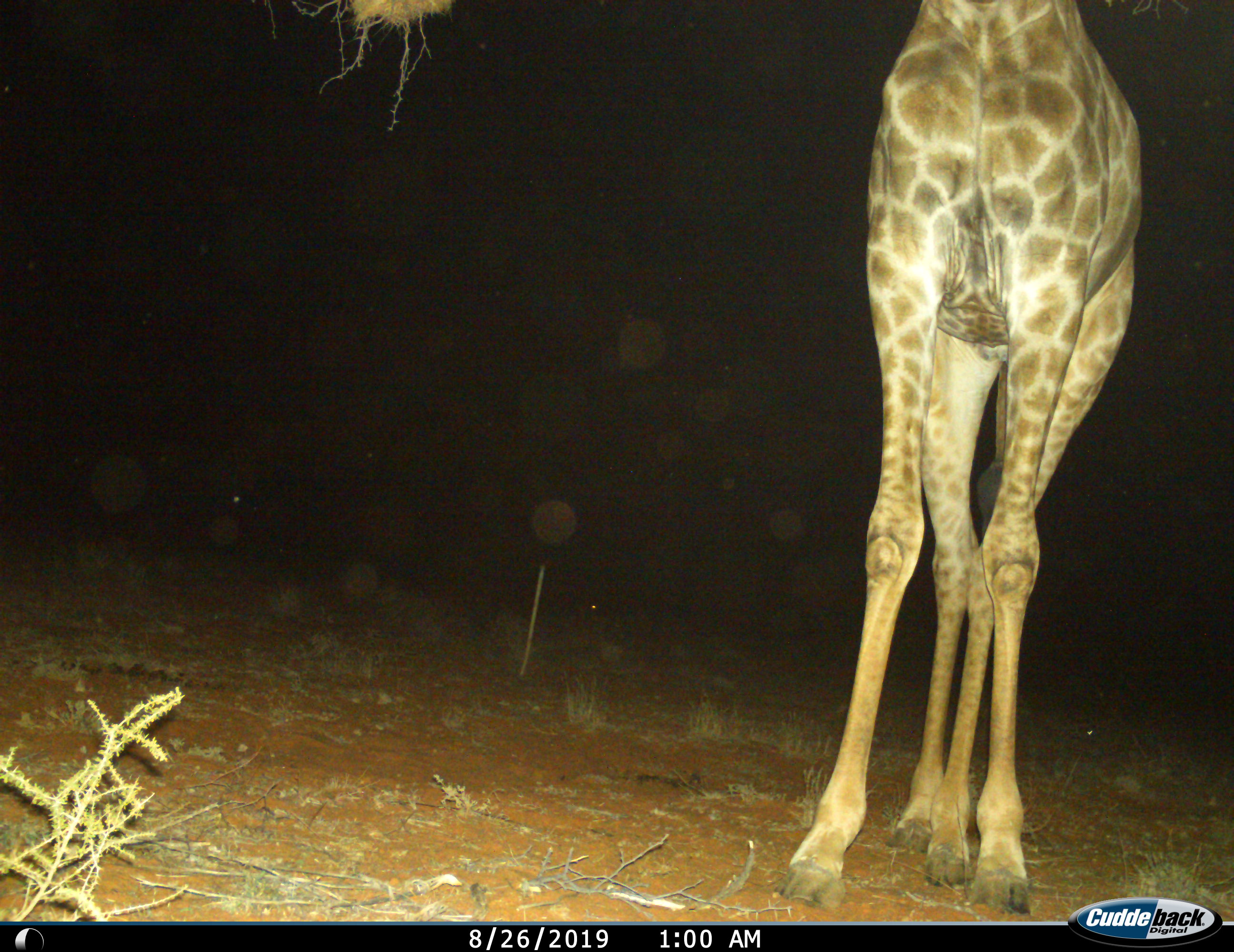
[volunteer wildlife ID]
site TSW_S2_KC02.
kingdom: Animalia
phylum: Chordata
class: Mammalia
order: Artiodactyla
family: Giraffidae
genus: Giraffa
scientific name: Giraffa camelopardalis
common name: giraffe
Giraffe (Giraffa camelopardalis), count 1. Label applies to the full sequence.